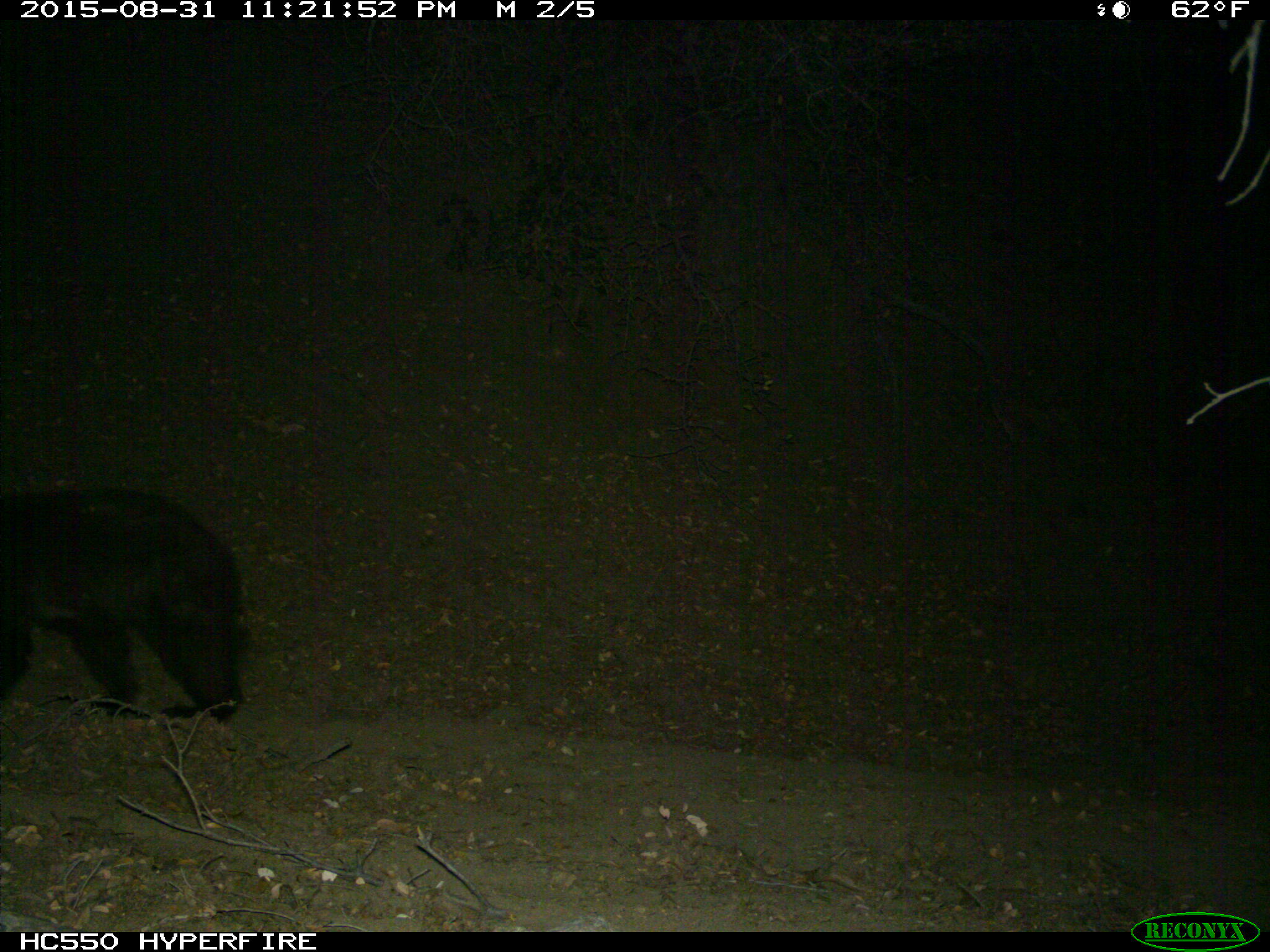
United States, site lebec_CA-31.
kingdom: Animalia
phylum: Chordata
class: Mammalia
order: Carnivora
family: Ursidae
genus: Ursus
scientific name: Ursus americanus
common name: american black bear